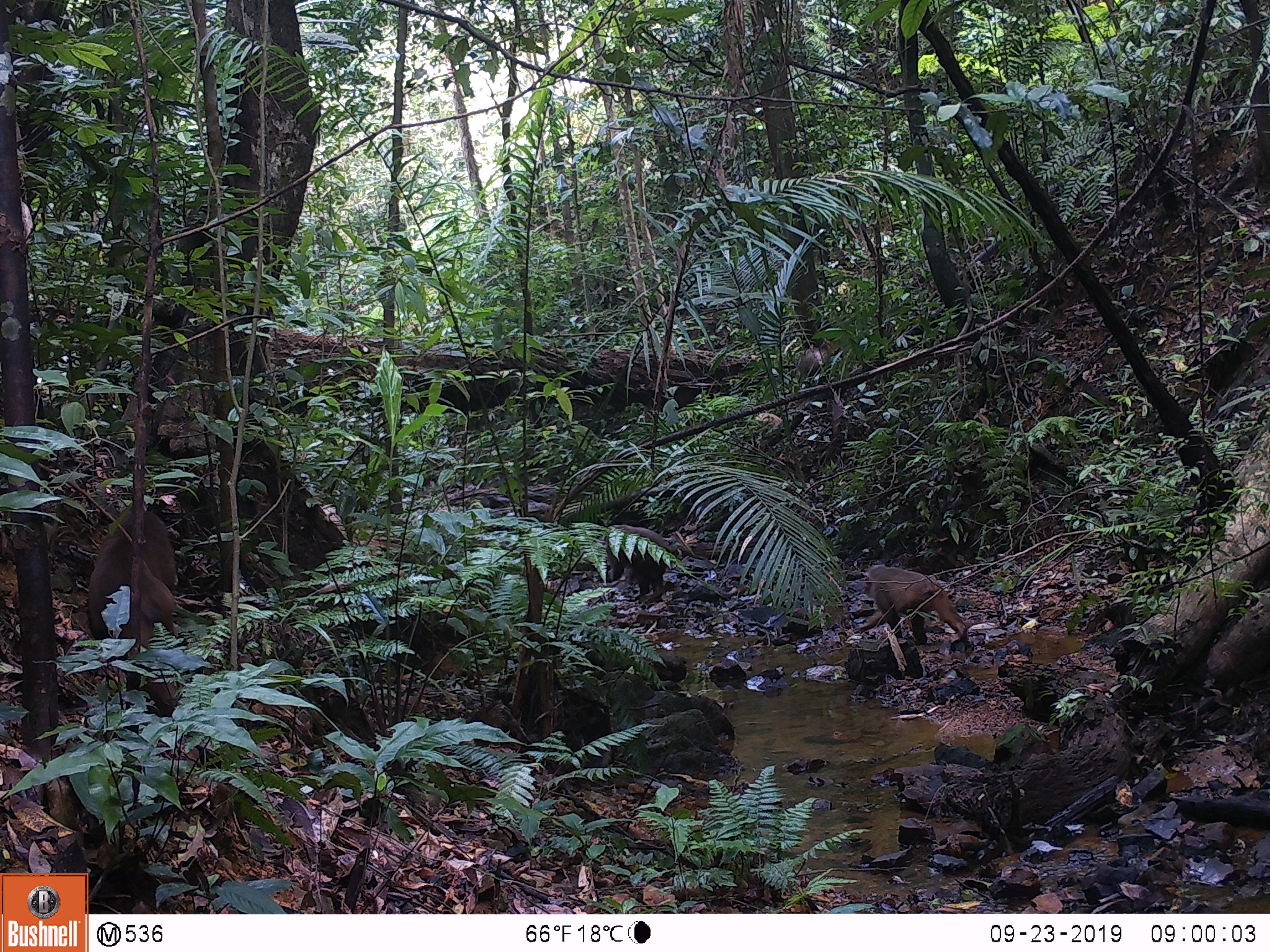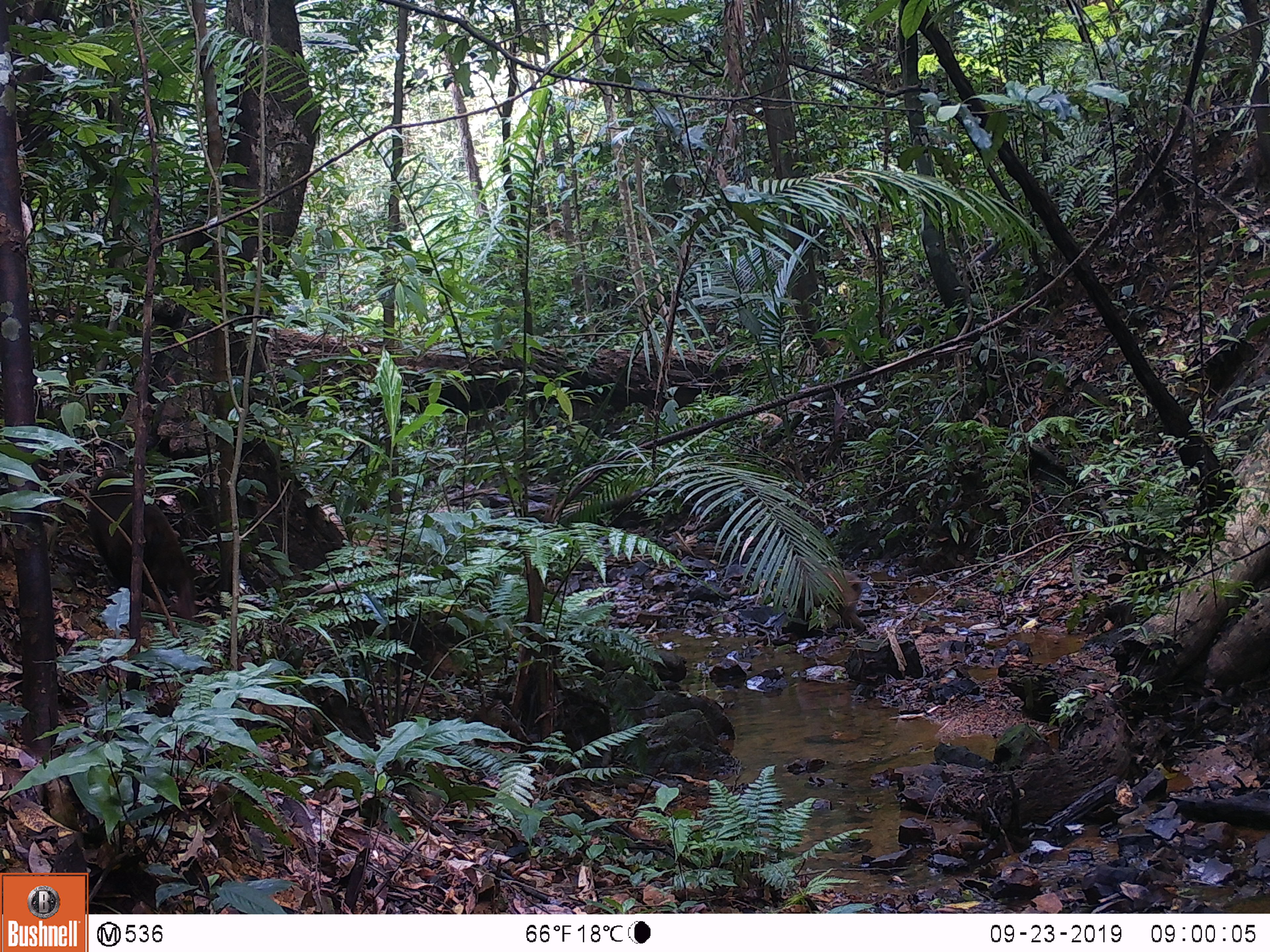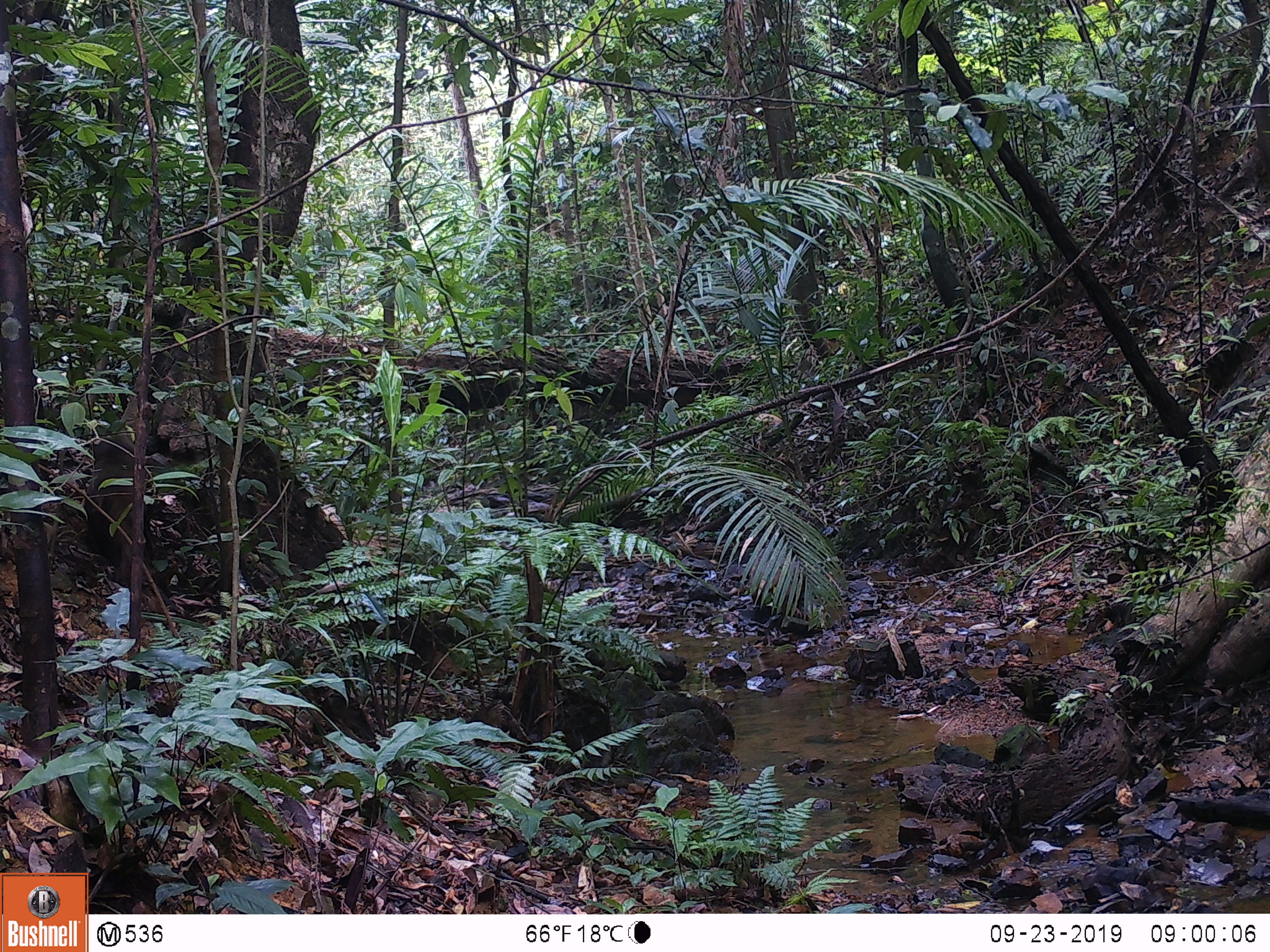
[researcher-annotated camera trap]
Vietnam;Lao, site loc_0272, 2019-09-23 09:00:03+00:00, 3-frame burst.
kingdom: Animalia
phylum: Chordata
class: Mammalia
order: Primates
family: Cercopithecidae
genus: Macaca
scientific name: Macaca arctoides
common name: stump-tailed macaque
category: stump tailed macaque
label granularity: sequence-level